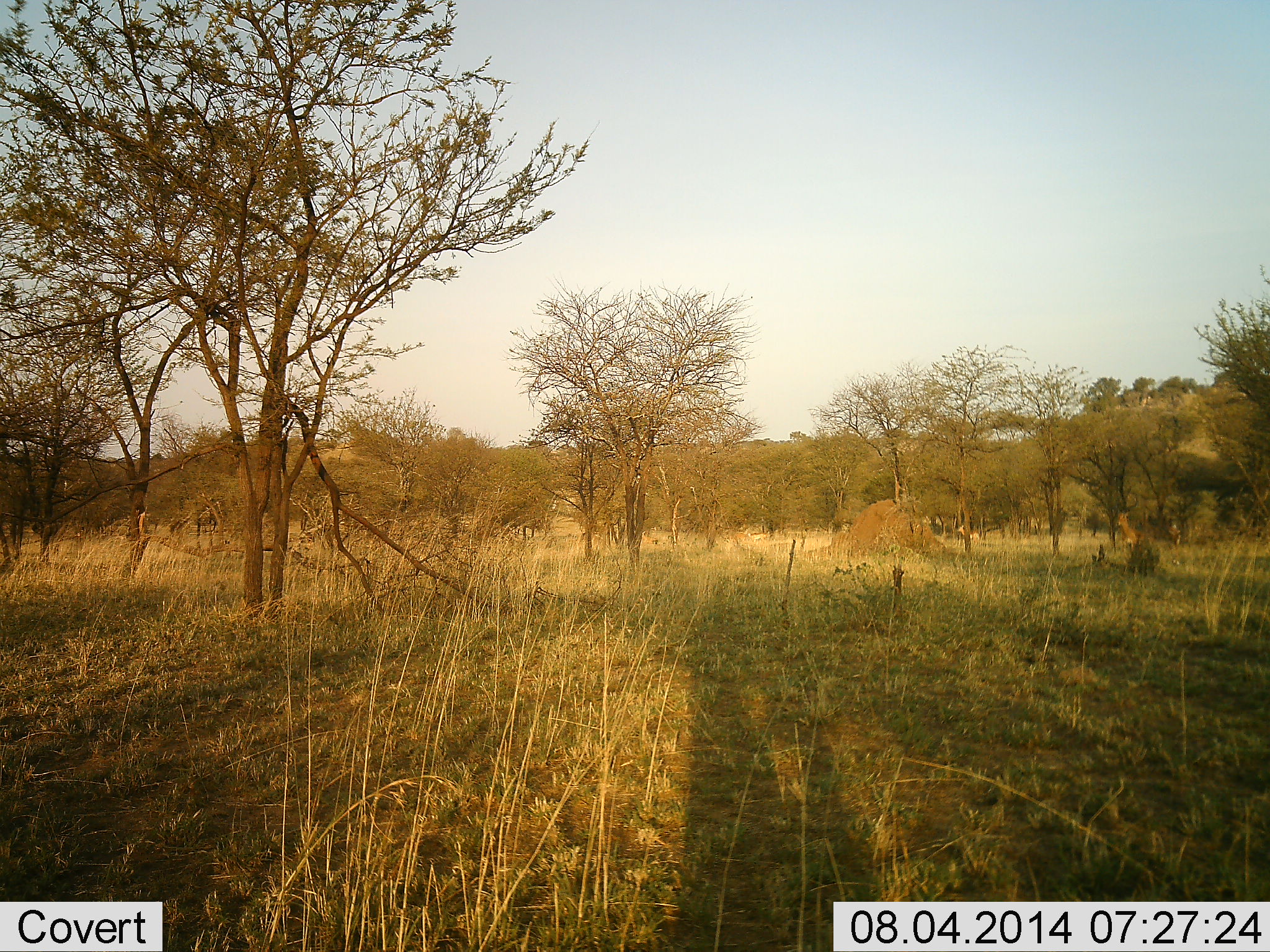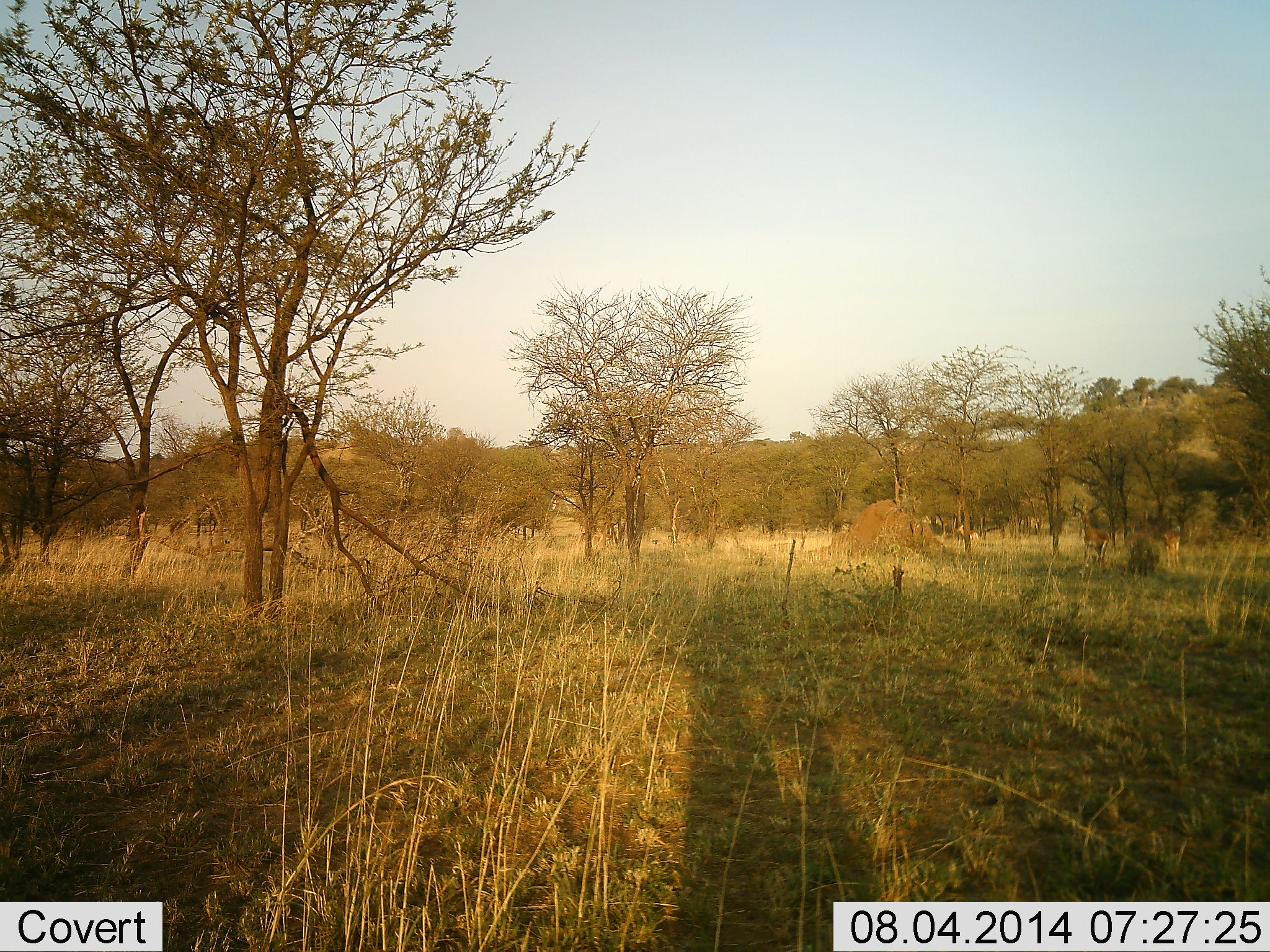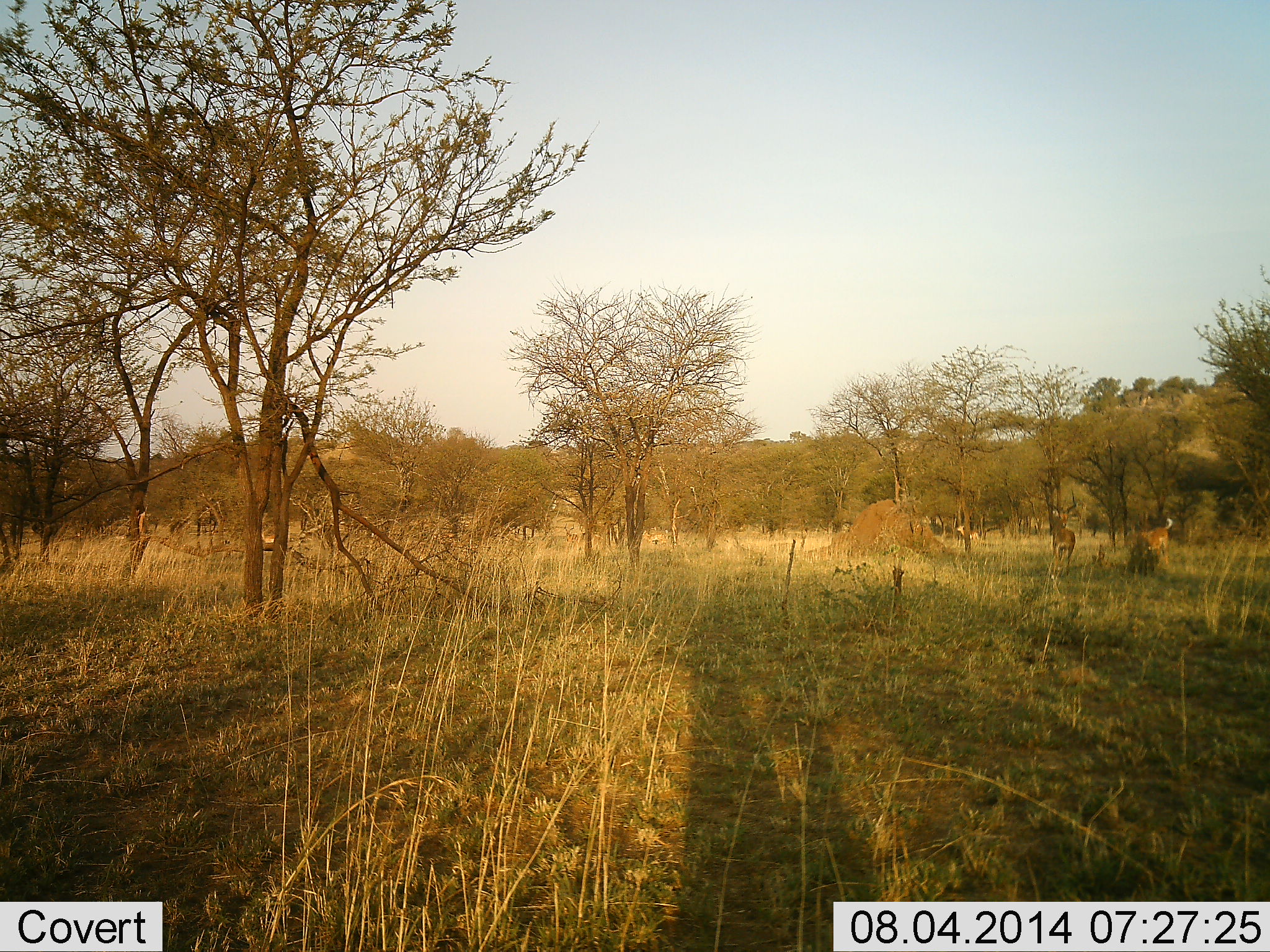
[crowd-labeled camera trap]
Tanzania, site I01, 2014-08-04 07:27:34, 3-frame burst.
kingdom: Animalia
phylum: Chordata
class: Mammalia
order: Artiodactyla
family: Bovidae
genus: Aepyceros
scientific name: Aepyceros melampus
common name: impala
Impala (Aepyceros melampus), count 3. Behavior (volunteer vote fractions): standing 30%, resting 0%, moving 100%, interacting 0%. Young present (vote fraction): 0%. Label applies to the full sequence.